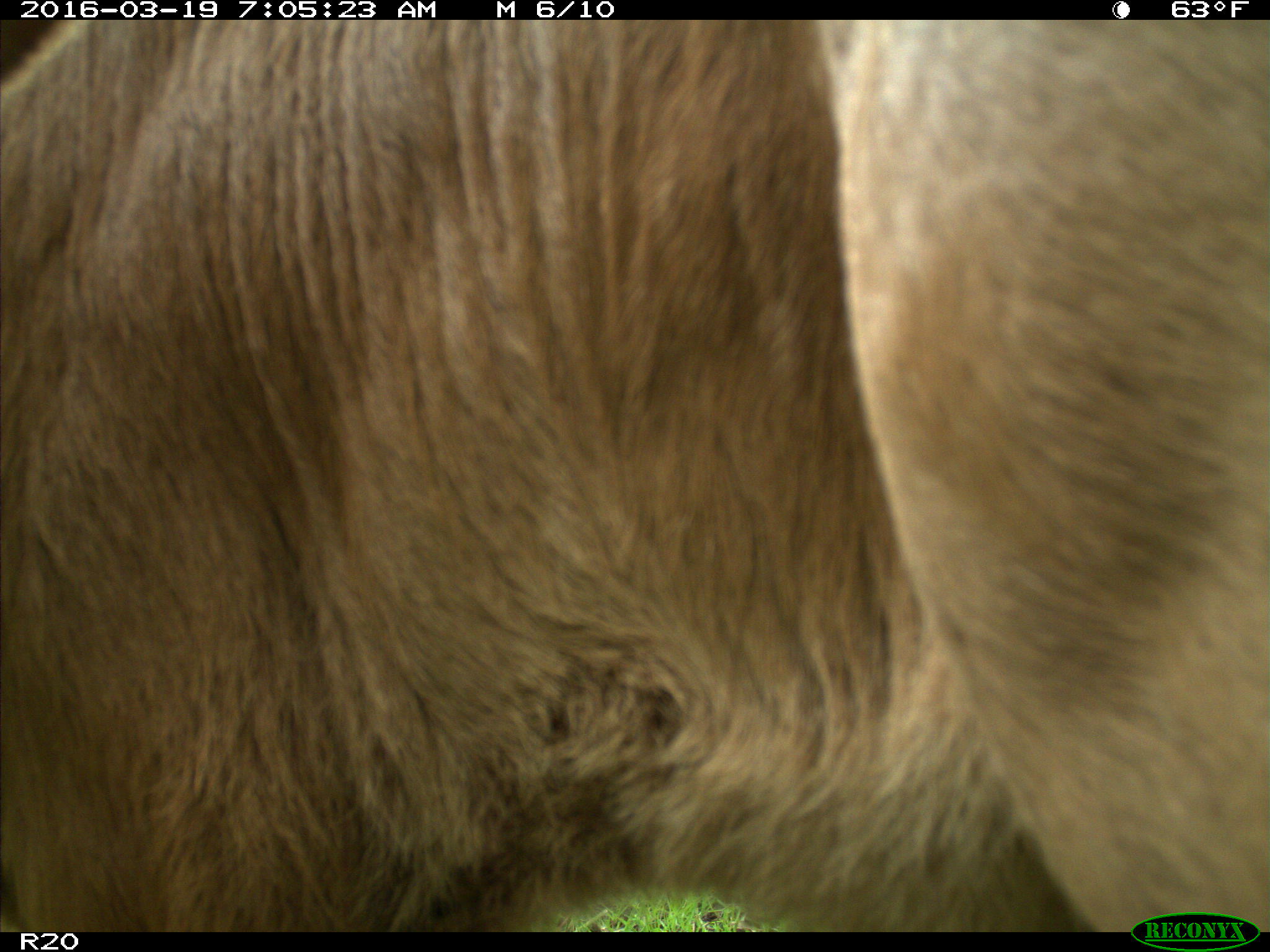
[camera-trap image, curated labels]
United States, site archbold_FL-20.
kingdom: Animalia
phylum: Chordata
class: Mammalia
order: Artiodactyla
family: Bovidae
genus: Bos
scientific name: Bos taurus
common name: domestic cow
Bos taurus (domestic cow).